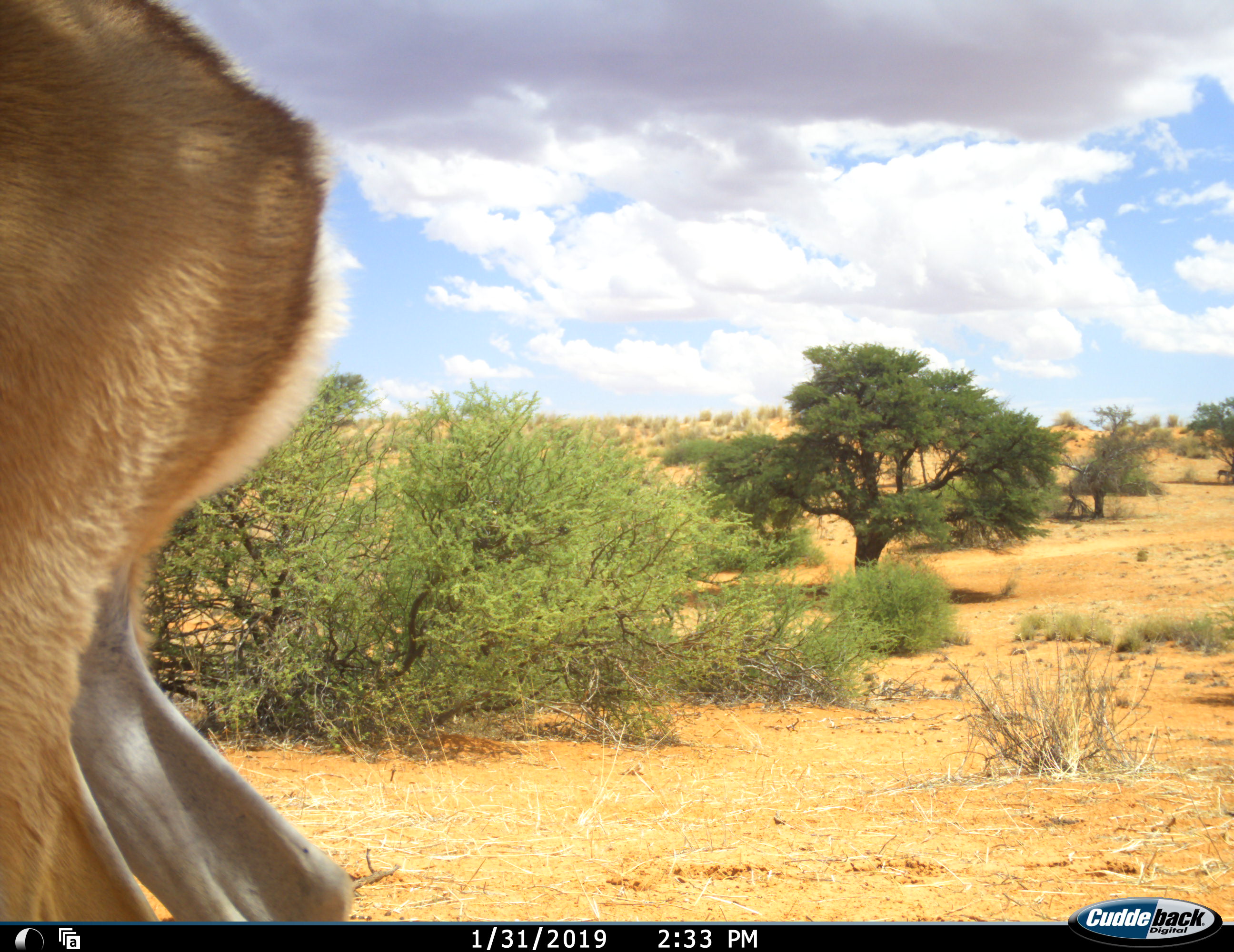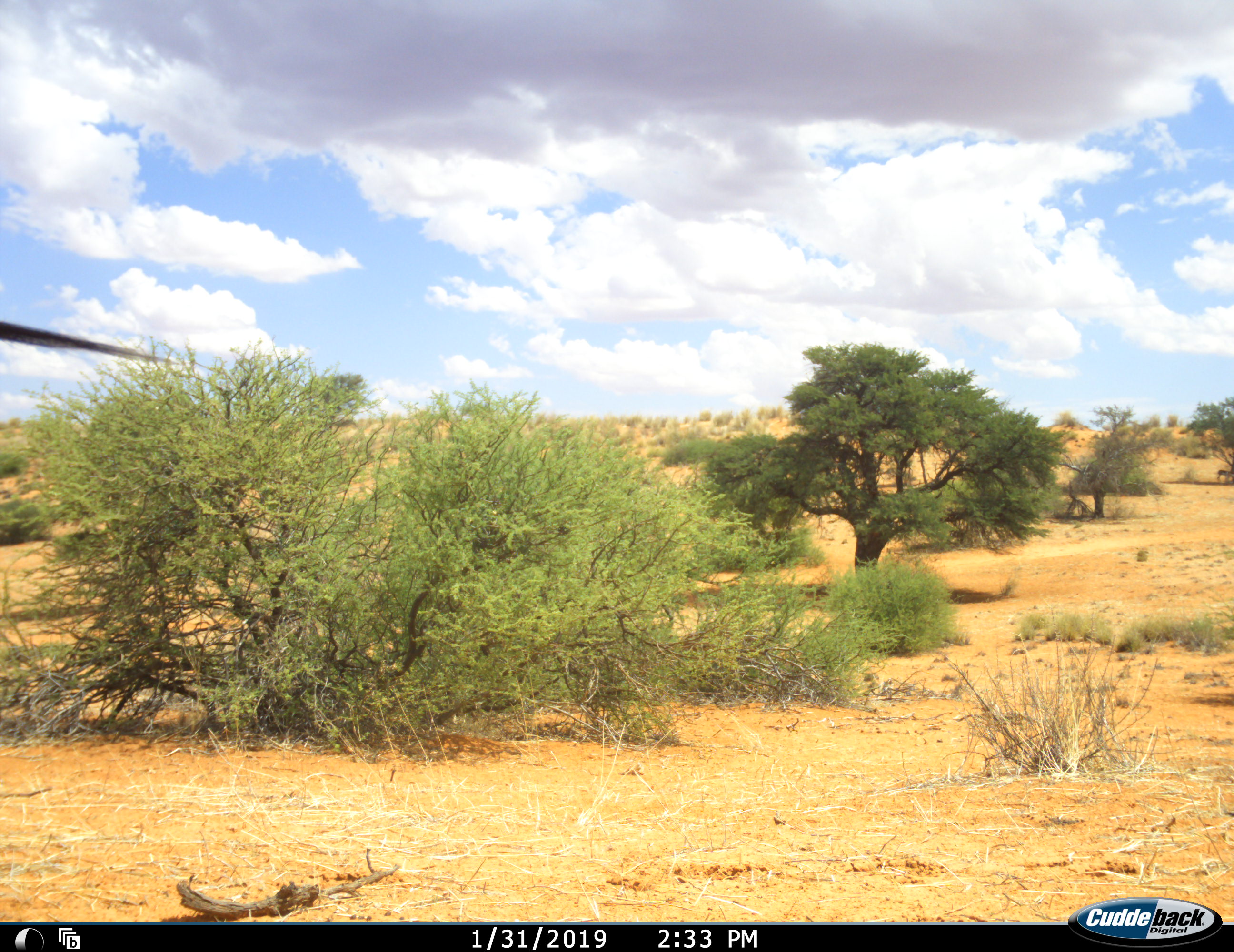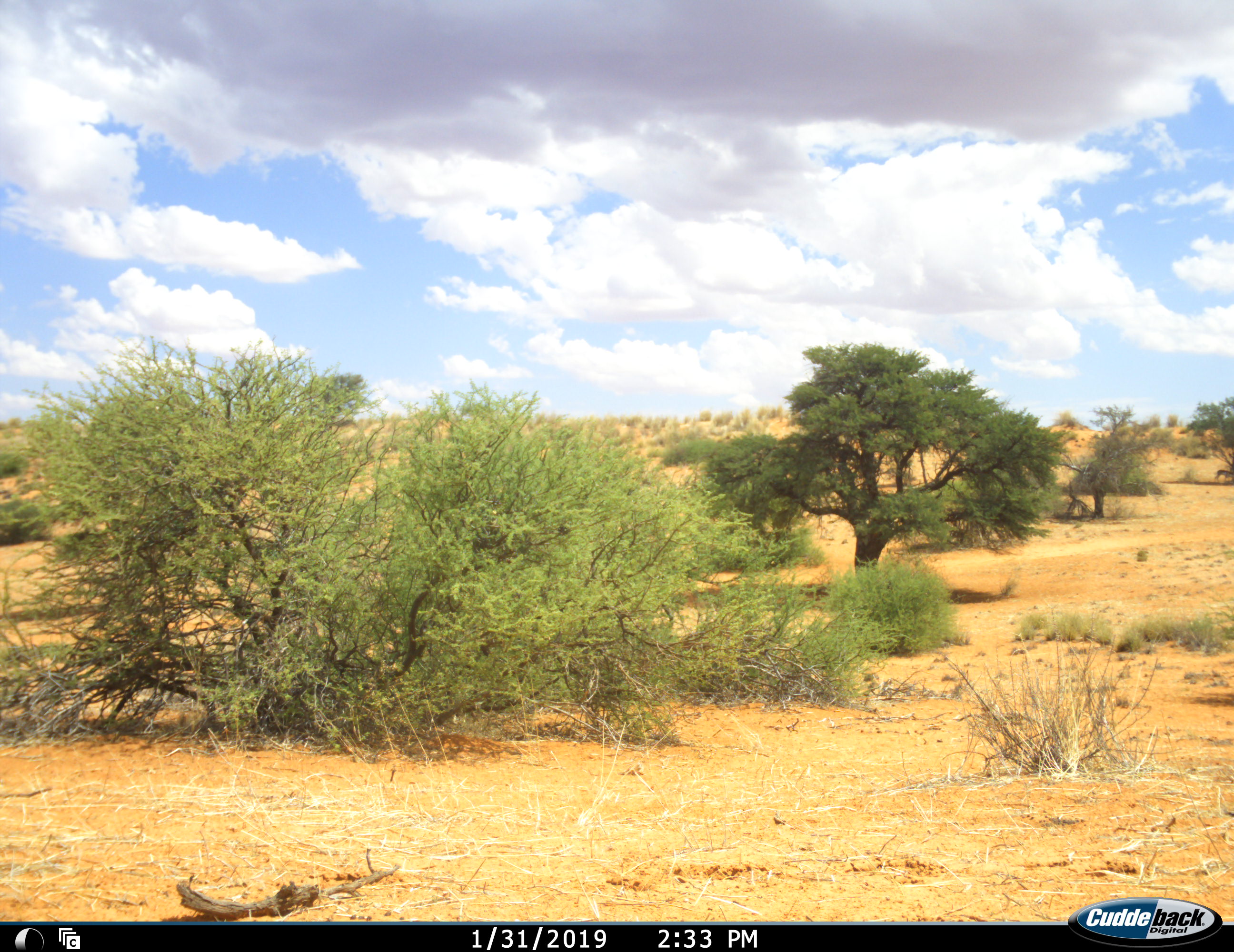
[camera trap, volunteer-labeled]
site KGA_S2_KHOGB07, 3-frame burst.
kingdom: Animalia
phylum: Chordata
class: Mammalia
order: Artiodactyla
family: Bovidae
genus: Antidorcas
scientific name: Antidorcas marsupialis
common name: springbok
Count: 1.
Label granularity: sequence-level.